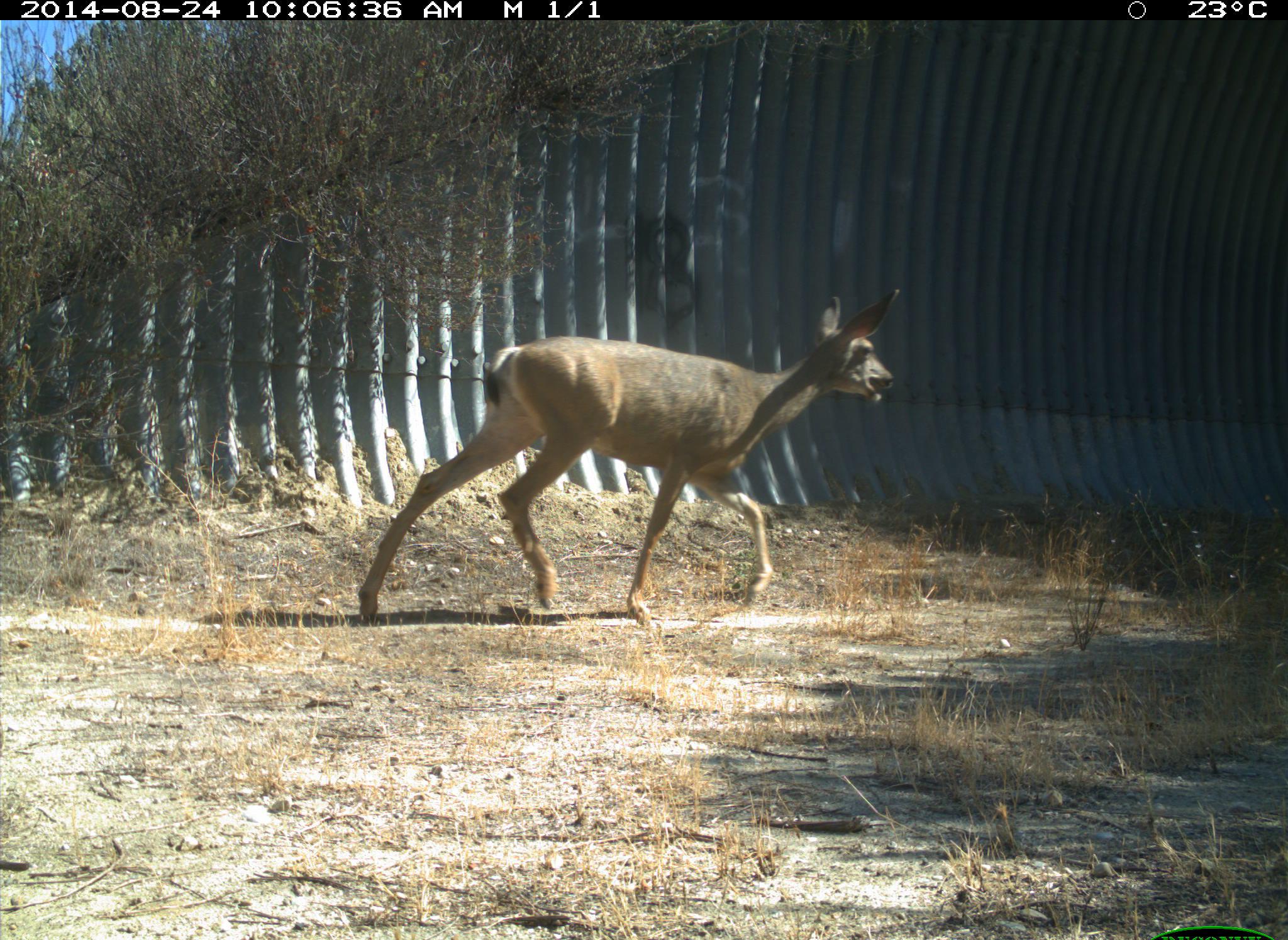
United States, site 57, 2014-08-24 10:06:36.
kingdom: Animalia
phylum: Chordata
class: Mammalia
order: Artiodactyla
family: Cervidae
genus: Odocoileus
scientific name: Odocoileus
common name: deer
Deer (Odocoileus).